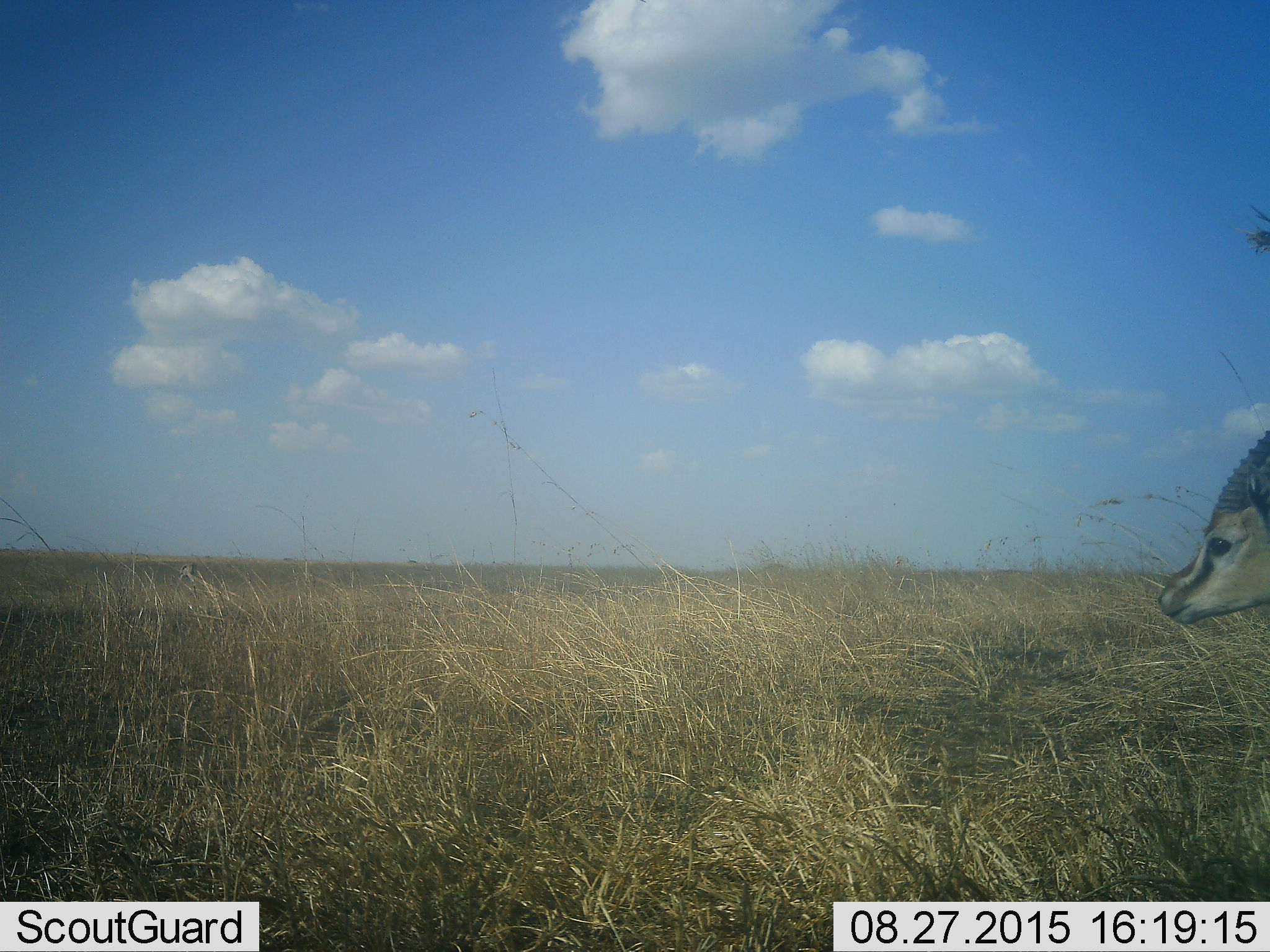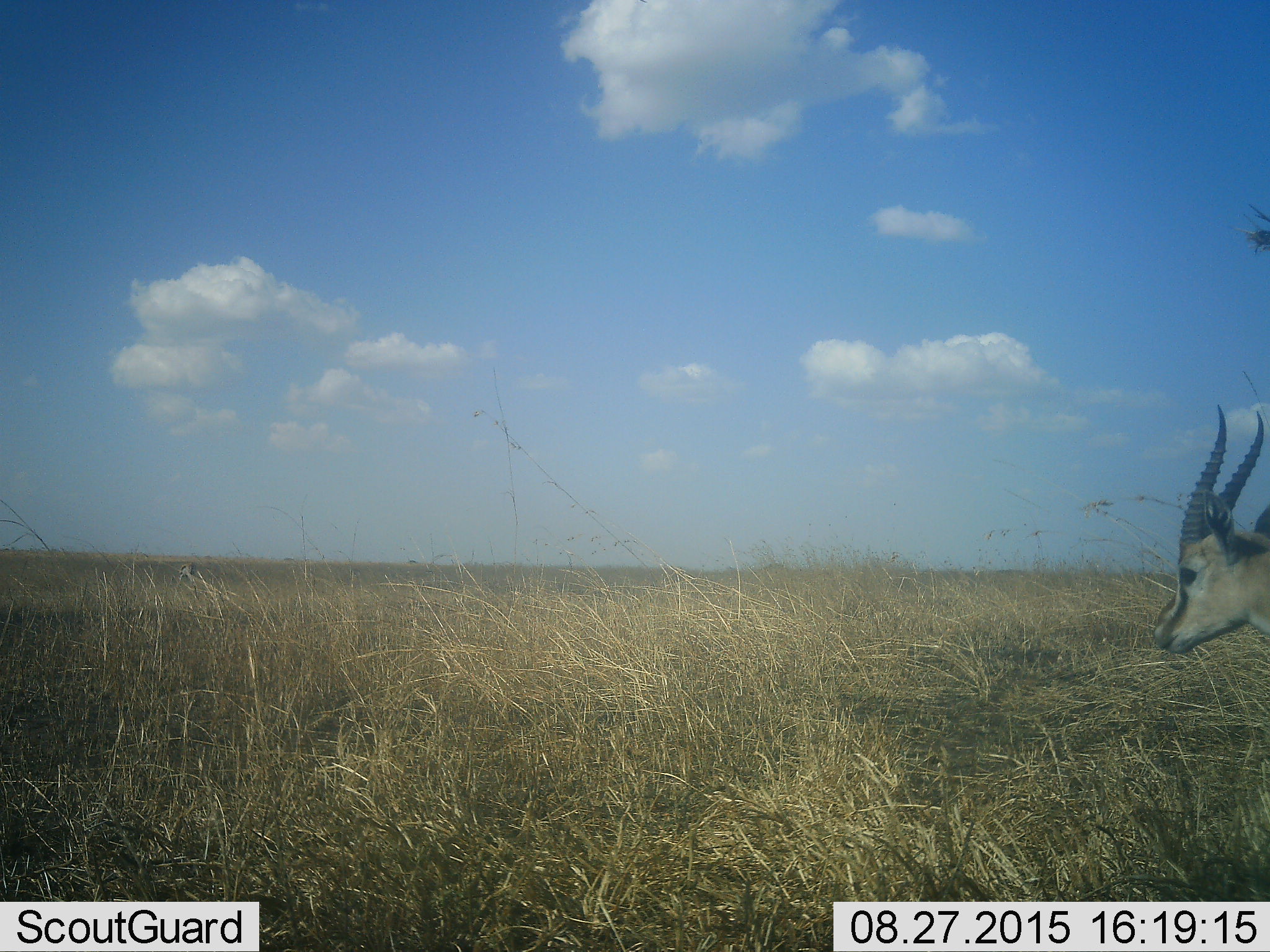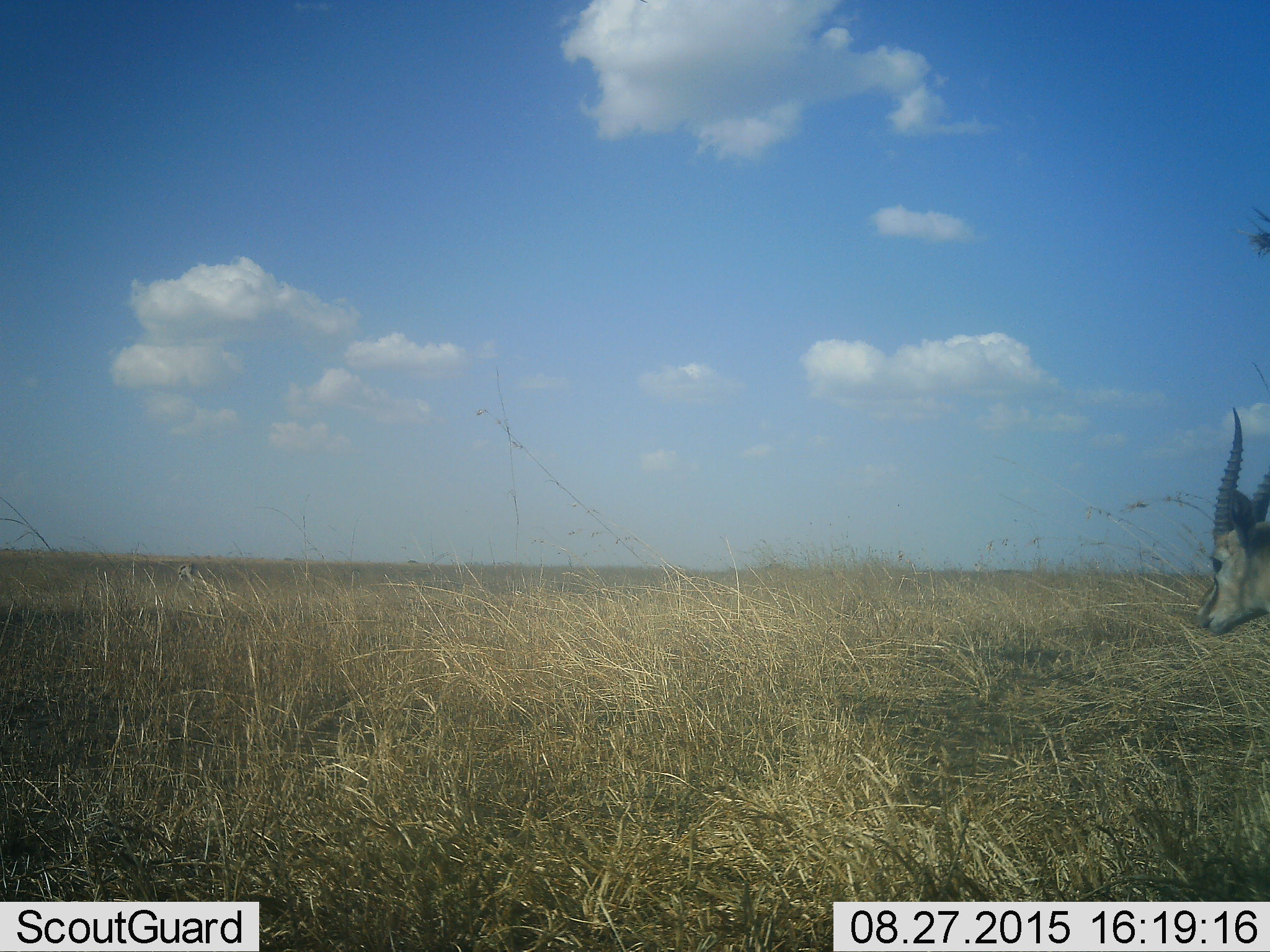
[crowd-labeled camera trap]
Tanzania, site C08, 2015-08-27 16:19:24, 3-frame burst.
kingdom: Animalia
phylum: Chordata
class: Mammalia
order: Artiodactyla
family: Bovidae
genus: Eudorcas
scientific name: Eudorcas thomsonii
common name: thomson's gazelle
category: gazellethomsons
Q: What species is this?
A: Gazellethomsons (thomson's gazelle) (Eudorcas thomsonii).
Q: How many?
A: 1.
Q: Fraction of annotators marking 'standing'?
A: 80%.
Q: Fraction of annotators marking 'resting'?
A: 0%.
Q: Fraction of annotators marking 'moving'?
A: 20%.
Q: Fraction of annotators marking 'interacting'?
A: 0%.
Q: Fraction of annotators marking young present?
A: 0%.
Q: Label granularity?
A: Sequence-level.